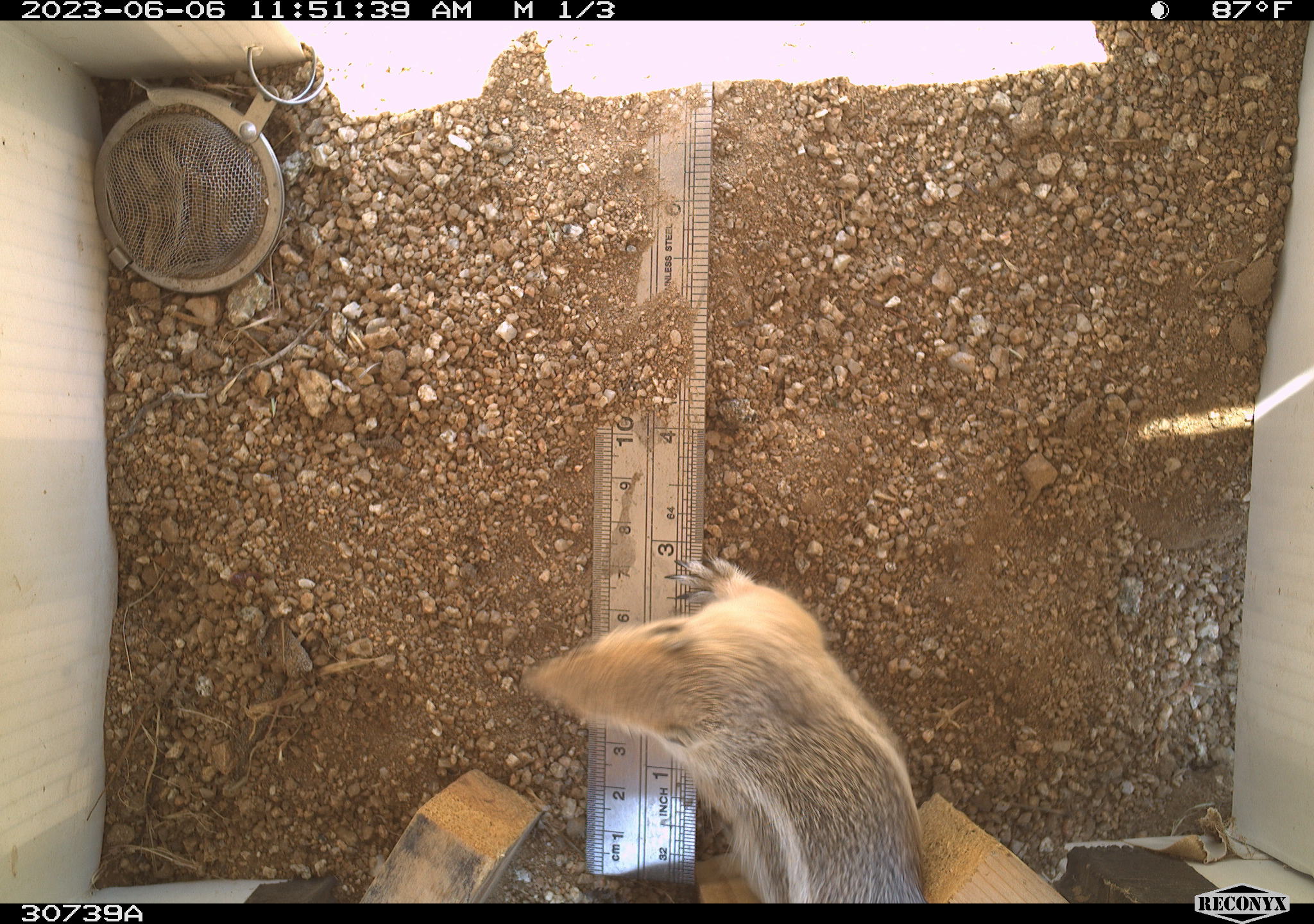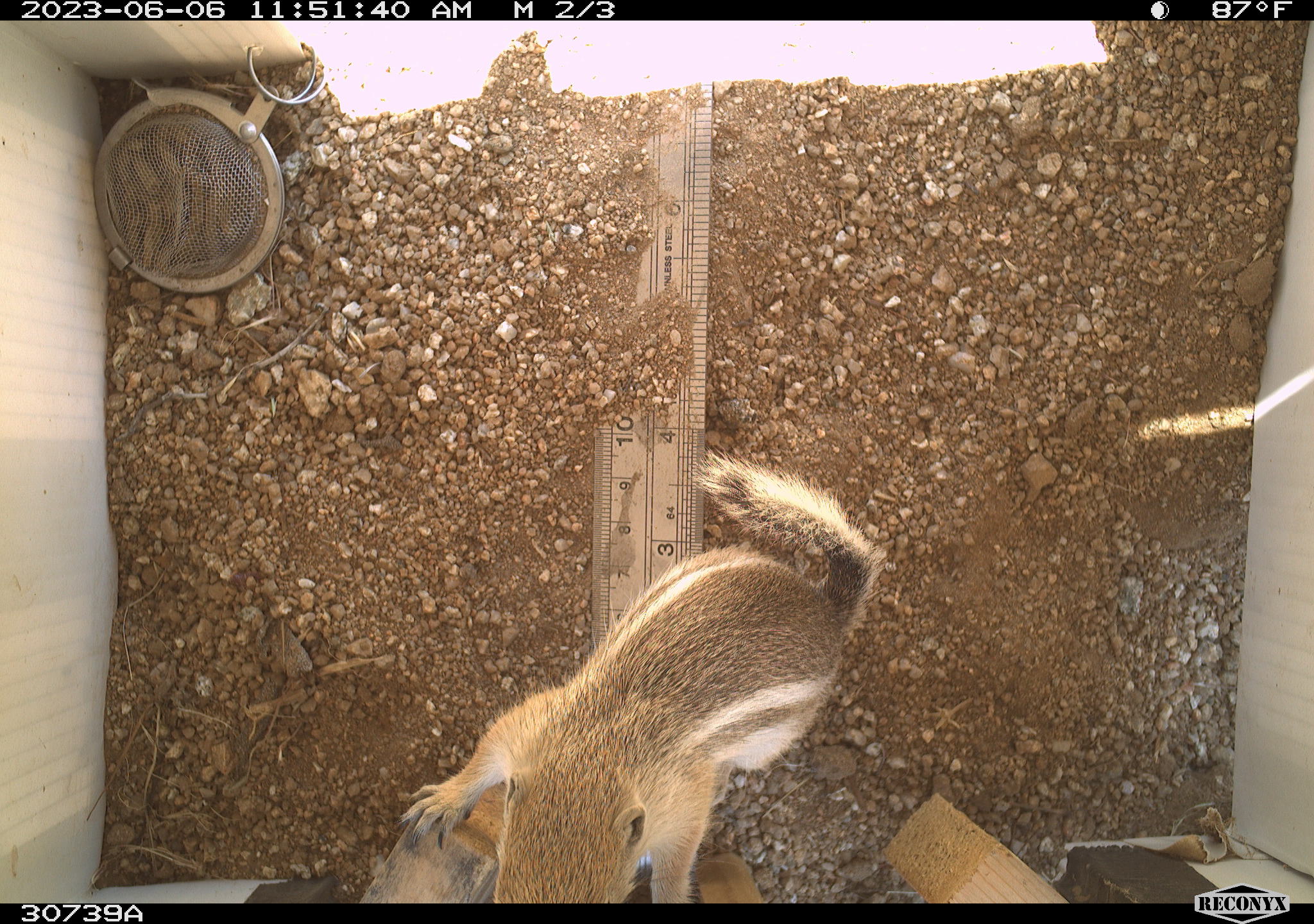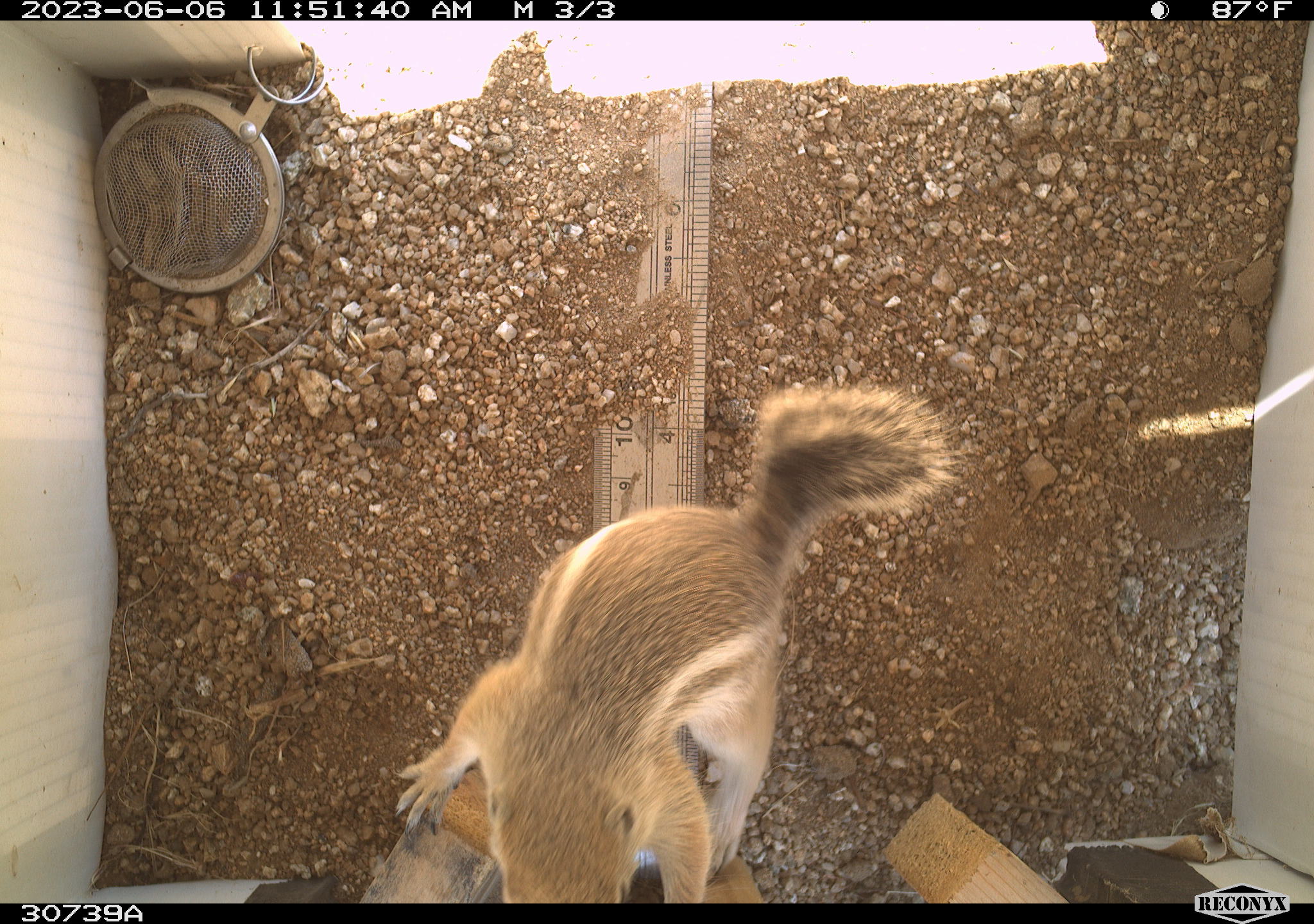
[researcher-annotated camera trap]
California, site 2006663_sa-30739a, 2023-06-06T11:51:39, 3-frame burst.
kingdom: Animalia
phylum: Chordata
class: Mammalia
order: Rodentia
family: Sciuridae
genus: Ammospermophilus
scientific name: Ammospermophilus leucurus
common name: white-tailed antelope squirrel